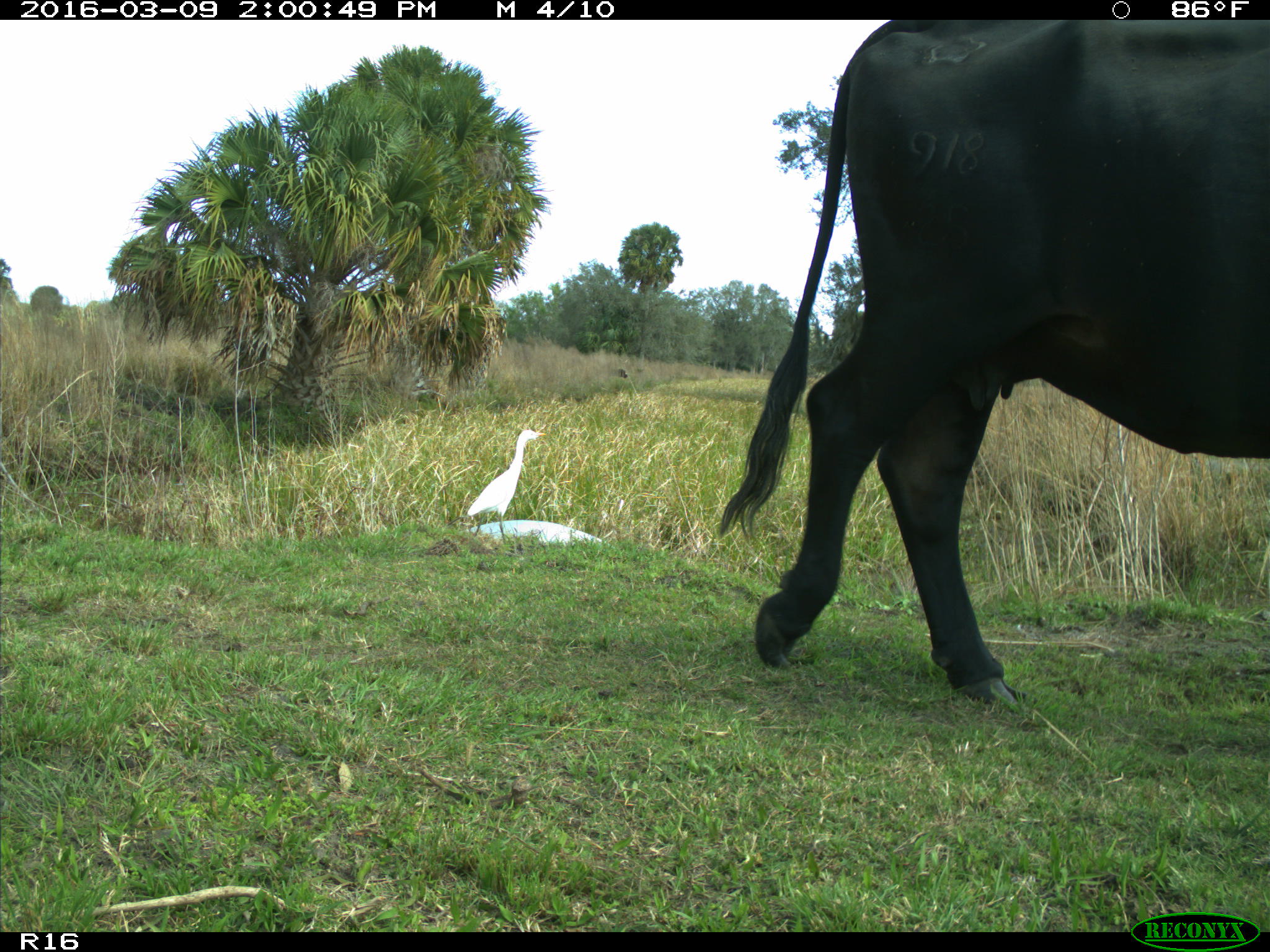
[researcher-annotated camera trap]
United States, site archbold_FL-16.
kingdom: Animalia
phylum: Chordata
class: Mammalia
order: Artiodactyla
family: Bovidae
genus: Bos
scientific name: Bos taurus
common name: domestic cow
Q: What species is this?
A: Bos taurus (domestic cow).